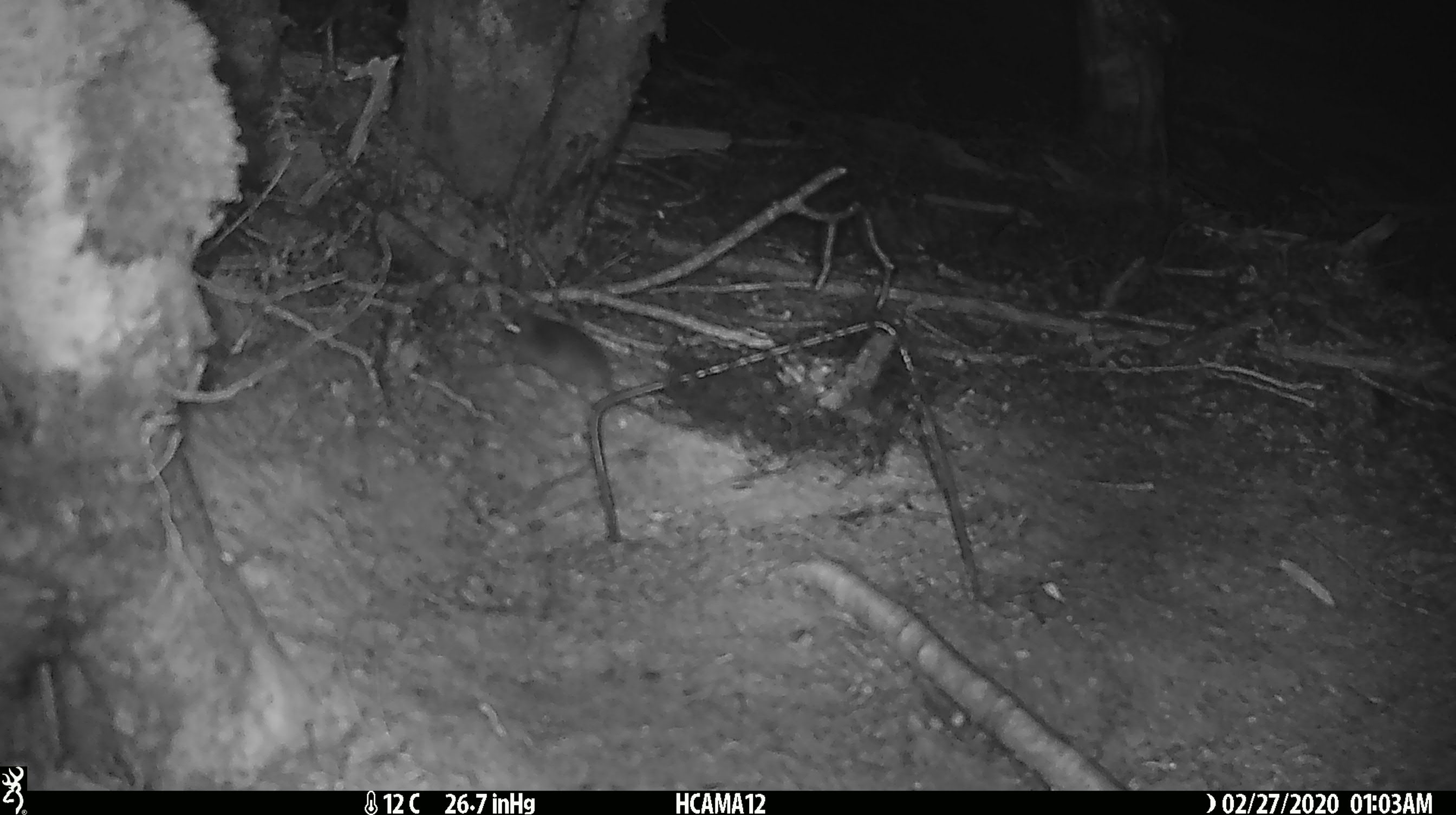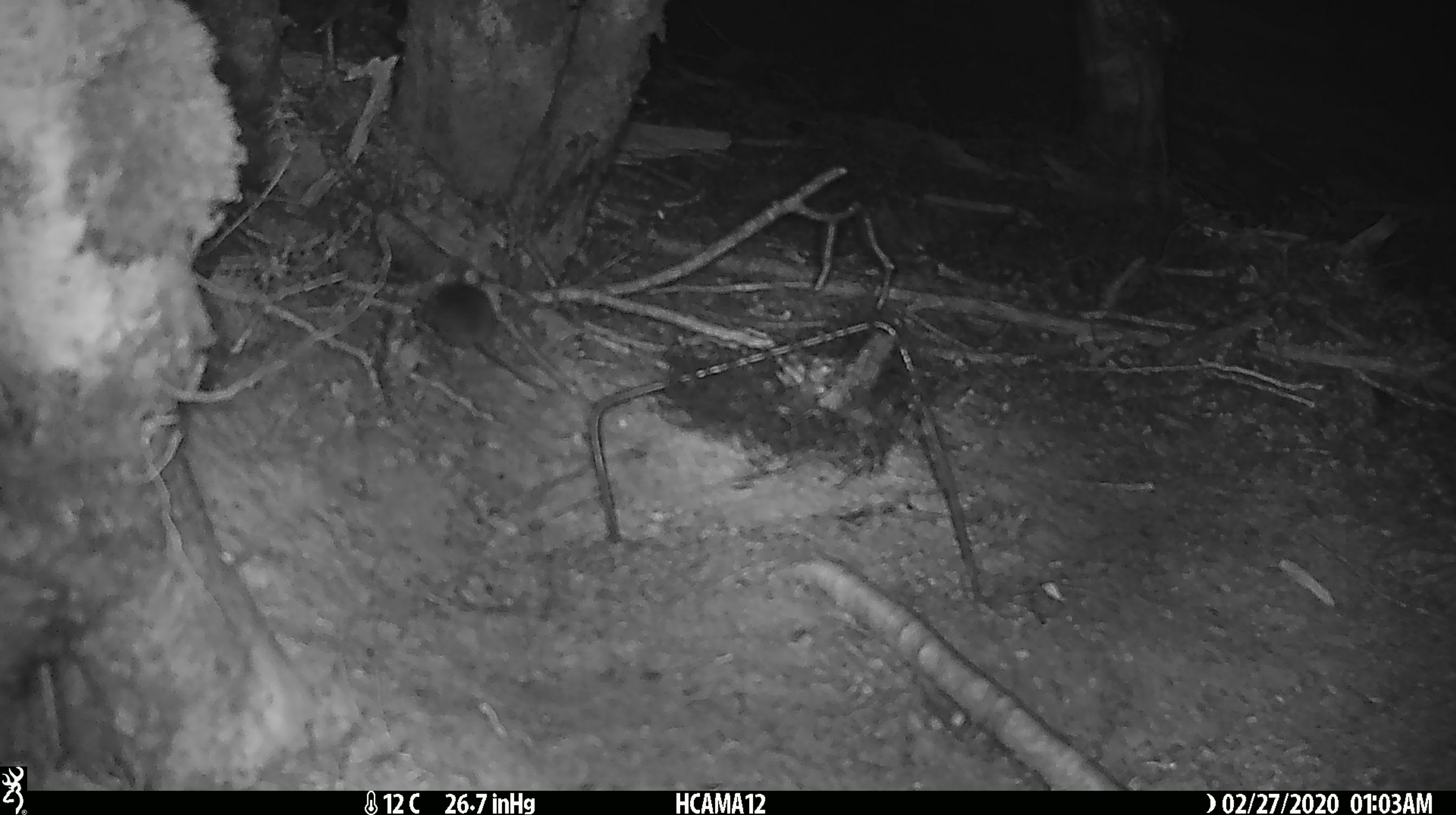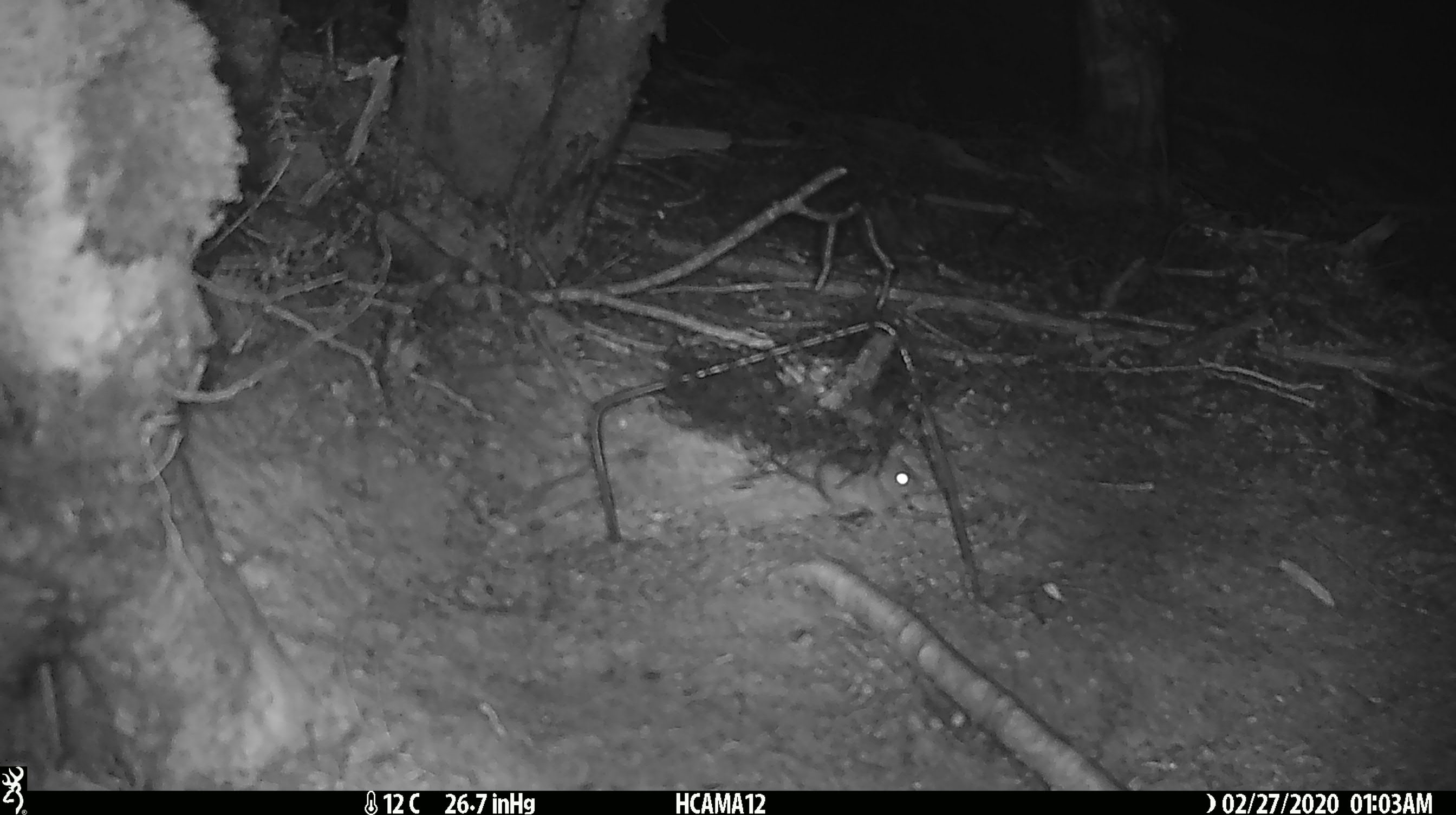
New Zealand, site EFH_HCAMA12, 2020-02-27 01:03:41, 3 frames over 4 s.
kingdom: Animalia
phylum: Chordata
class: Mammalia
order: Rodentia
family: Muridae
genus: Mus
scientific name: Mus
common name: mouse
Mouse (Mus).